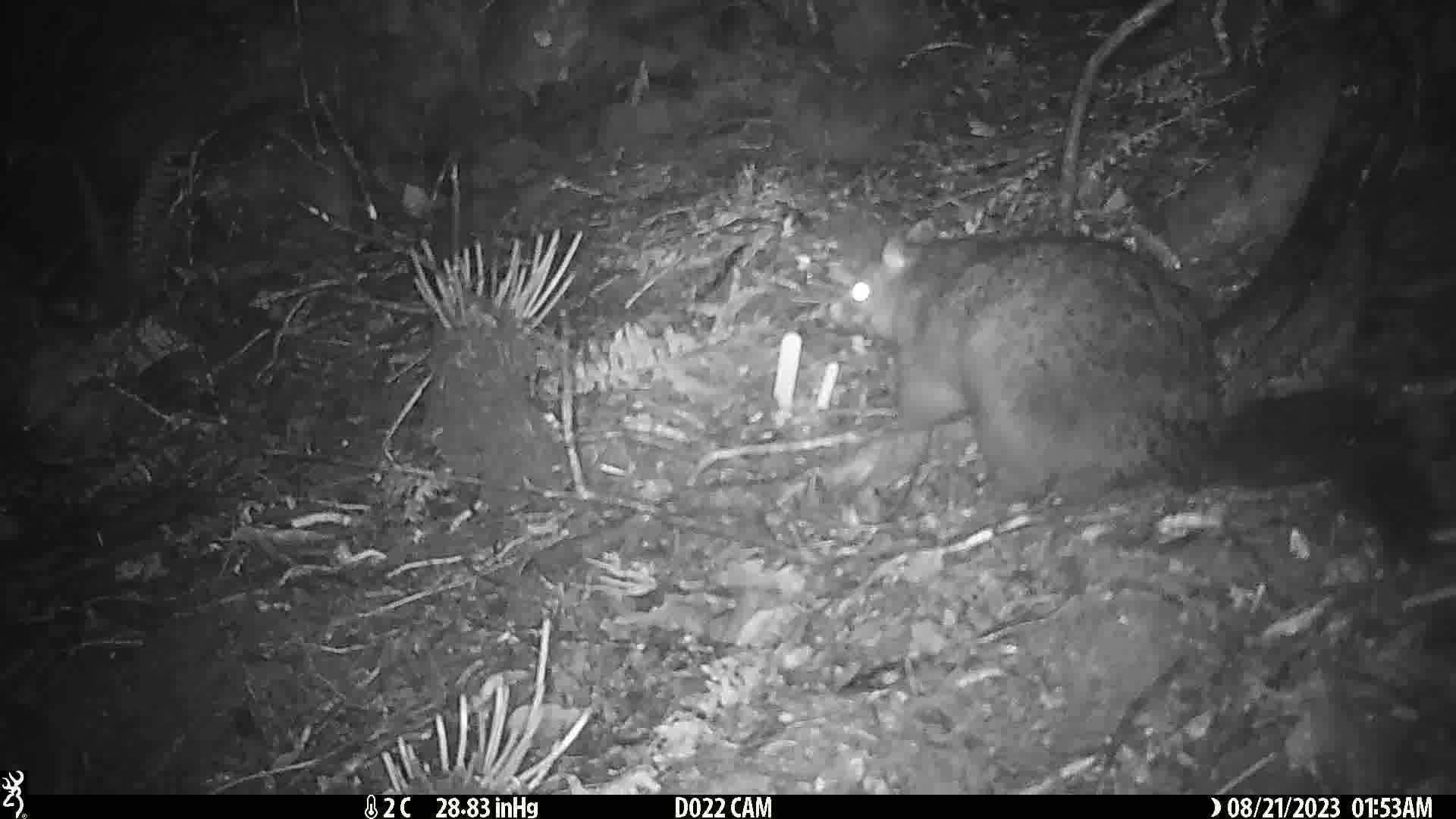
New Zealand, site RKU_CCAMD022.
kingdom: Animalia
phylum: Chordata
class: Mammalia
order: Diprotodontia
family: Phalangeridae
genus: Trichosurus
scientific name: Trichosurus vulpecula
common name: common brushtail possum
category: possum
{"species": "possum (common brushtail possum) (Trichosurus vulpecula)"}